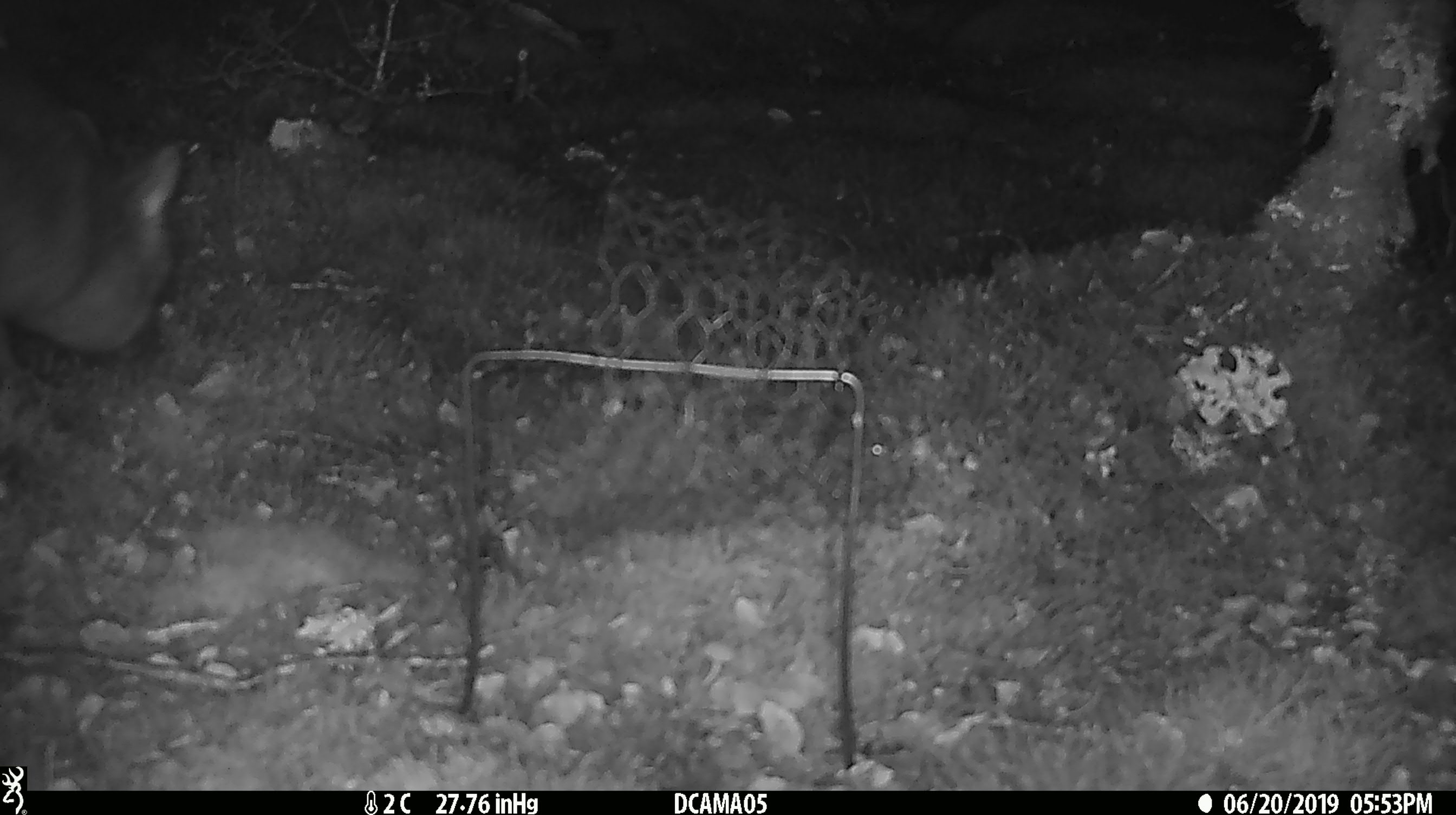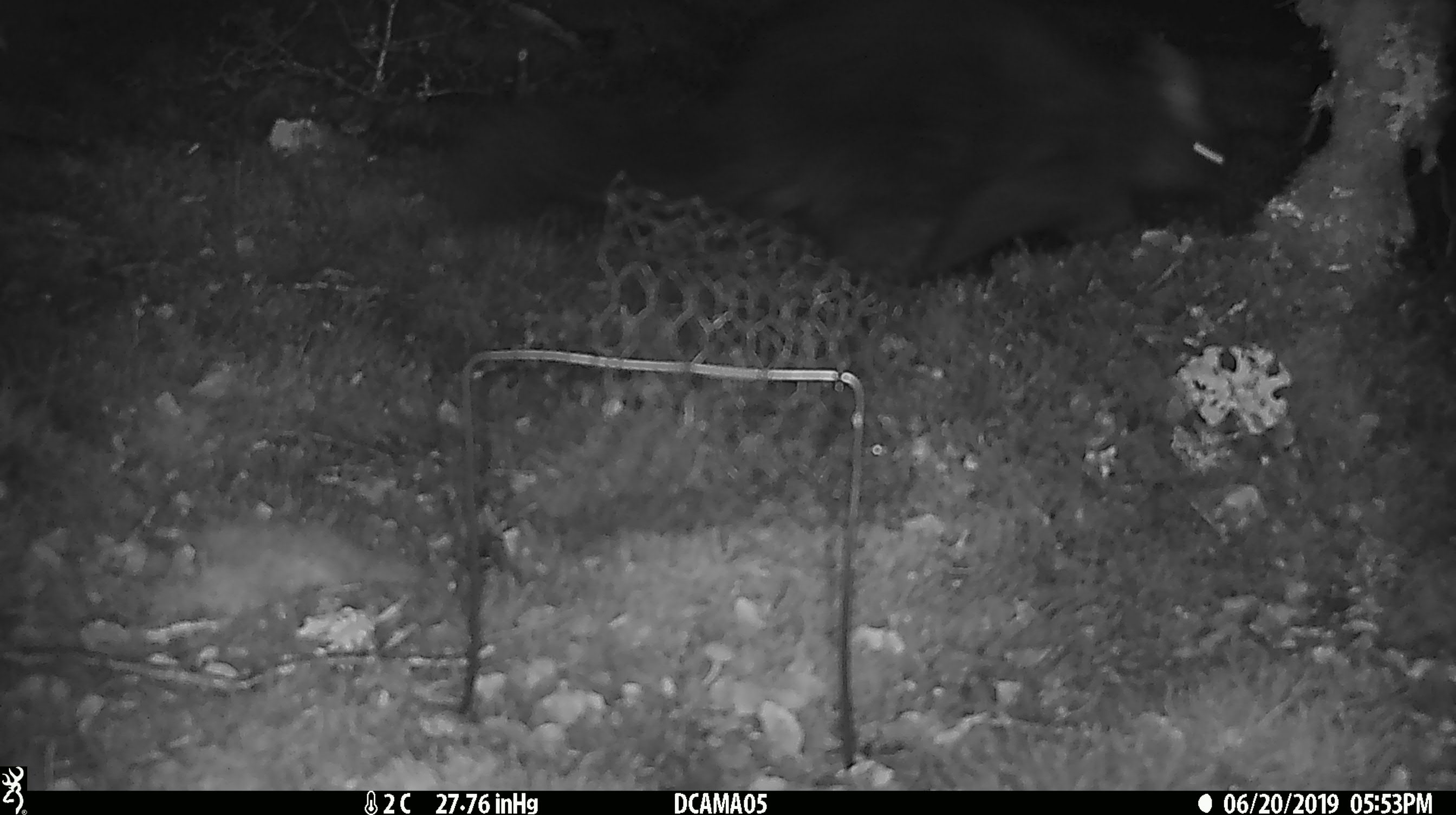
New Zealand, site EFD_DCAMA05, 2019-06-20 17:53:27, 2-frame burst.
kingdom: Animalia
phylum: Chordata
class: Mammalia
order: Diprotodontia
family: Phalangeridae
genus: Trichosurus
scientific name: Trichosurus vulpecula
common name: common brushtail possum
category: possum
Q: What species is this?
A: Possum (common brushtail possum) (Trichosurus vulpecula).